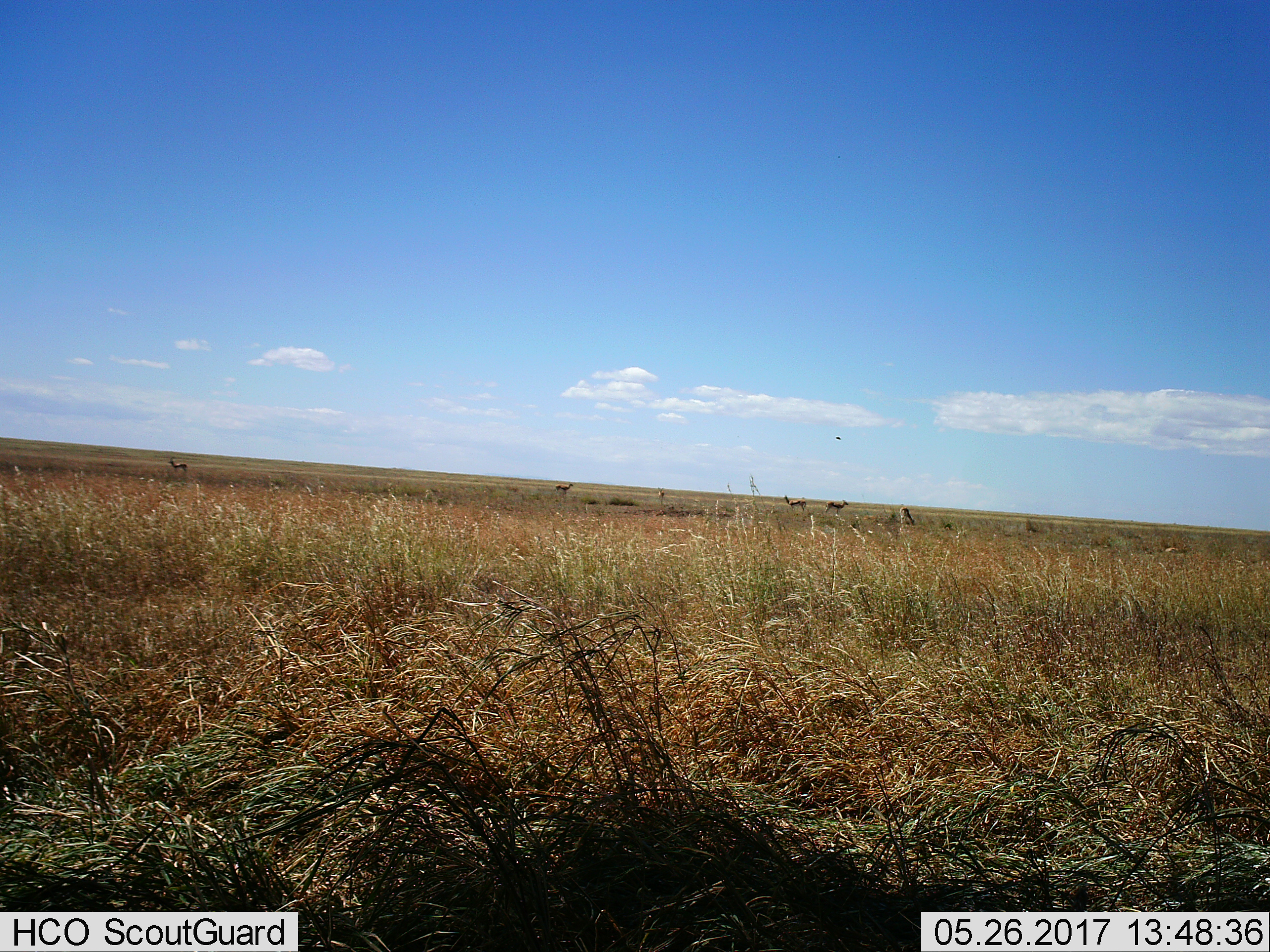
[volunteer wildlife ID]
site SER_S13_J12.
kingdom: Animalia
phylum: Chordata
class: Mammalia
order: Artiodactyla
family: Bovidae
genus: Eudorcas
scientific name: Eudorcas thomsonii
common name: thomson's gazelle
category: gazellethomsons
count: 5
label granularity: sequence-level